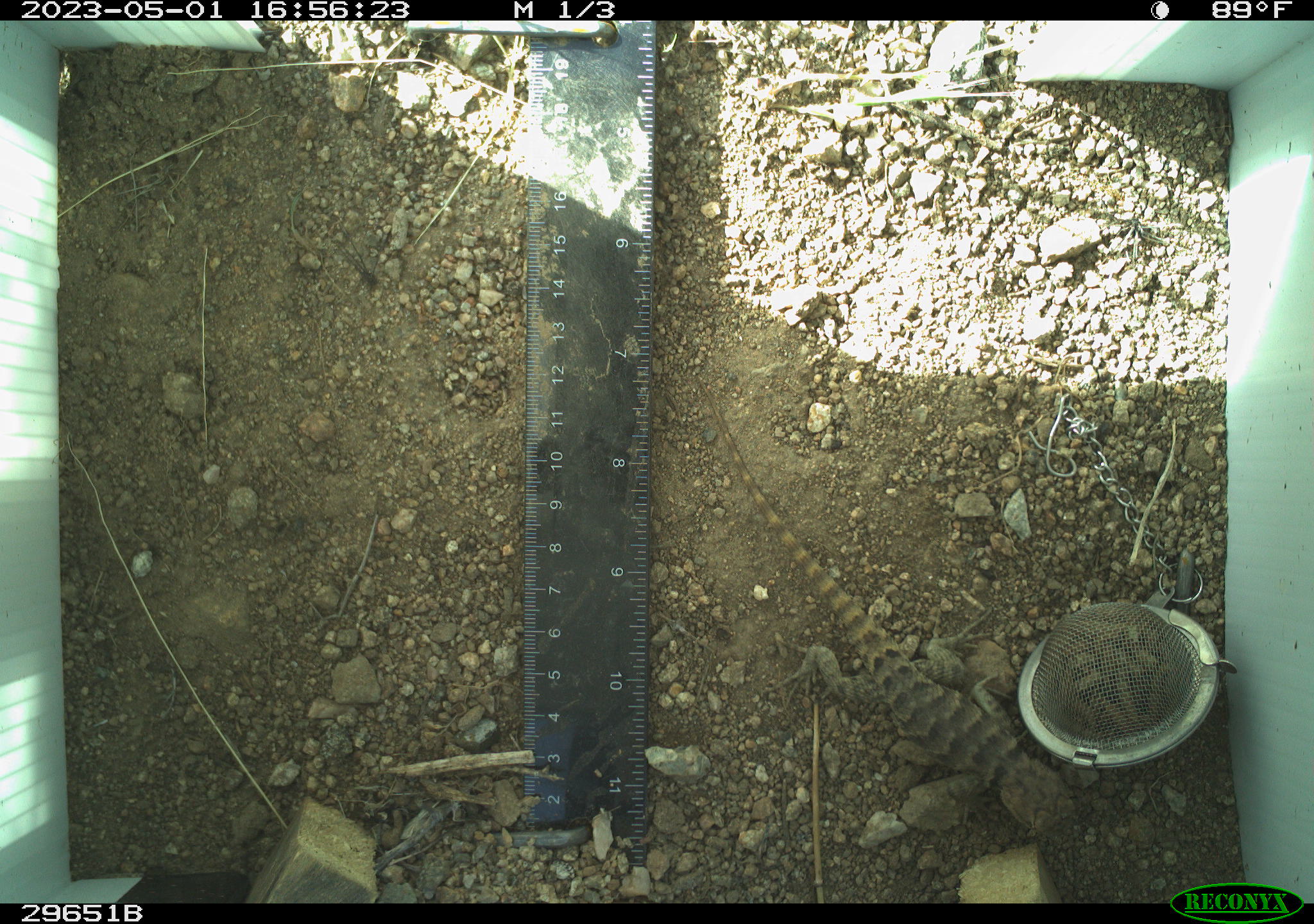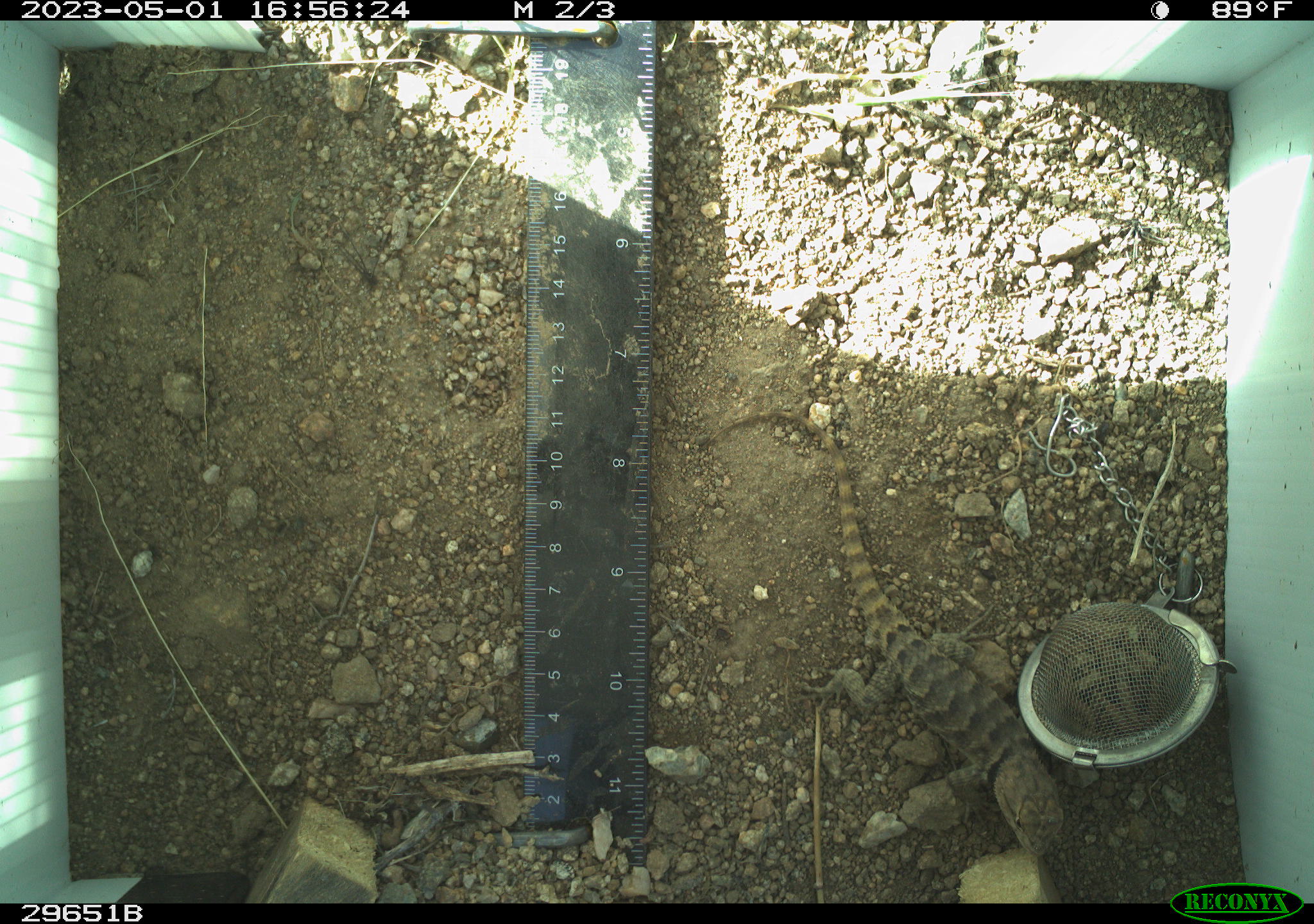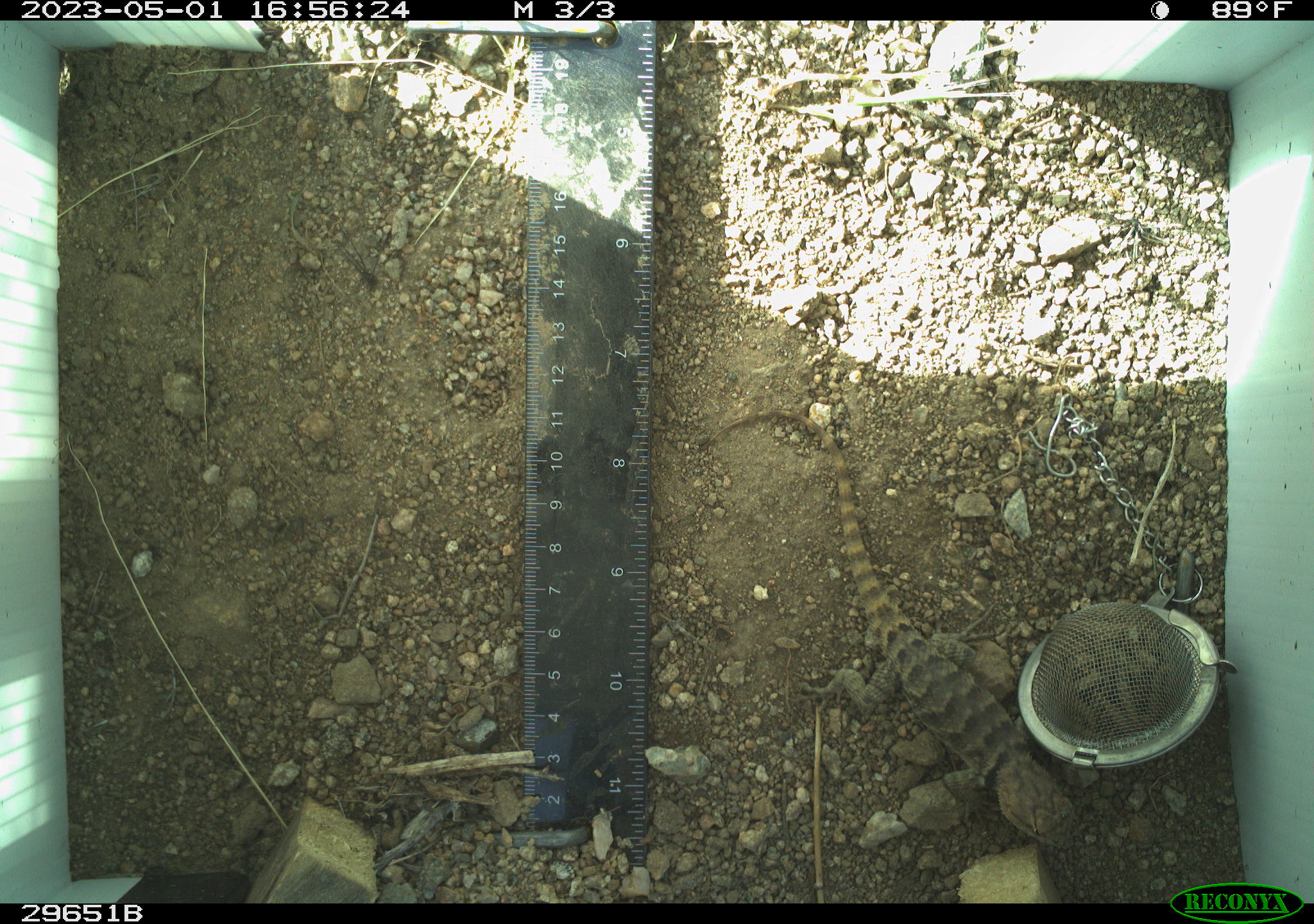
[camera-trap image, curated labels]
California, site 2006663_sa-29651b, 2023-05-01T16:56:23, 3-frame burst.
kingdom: Animalia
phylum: Chordata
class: Reptilia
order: Squamata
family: Phrynosomatidae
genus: Sceloporus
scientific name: Sceloporus uniformis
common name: yellow-backed spiny lizard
Yellow-backed spiny lizard (Sceloporus uniformis).